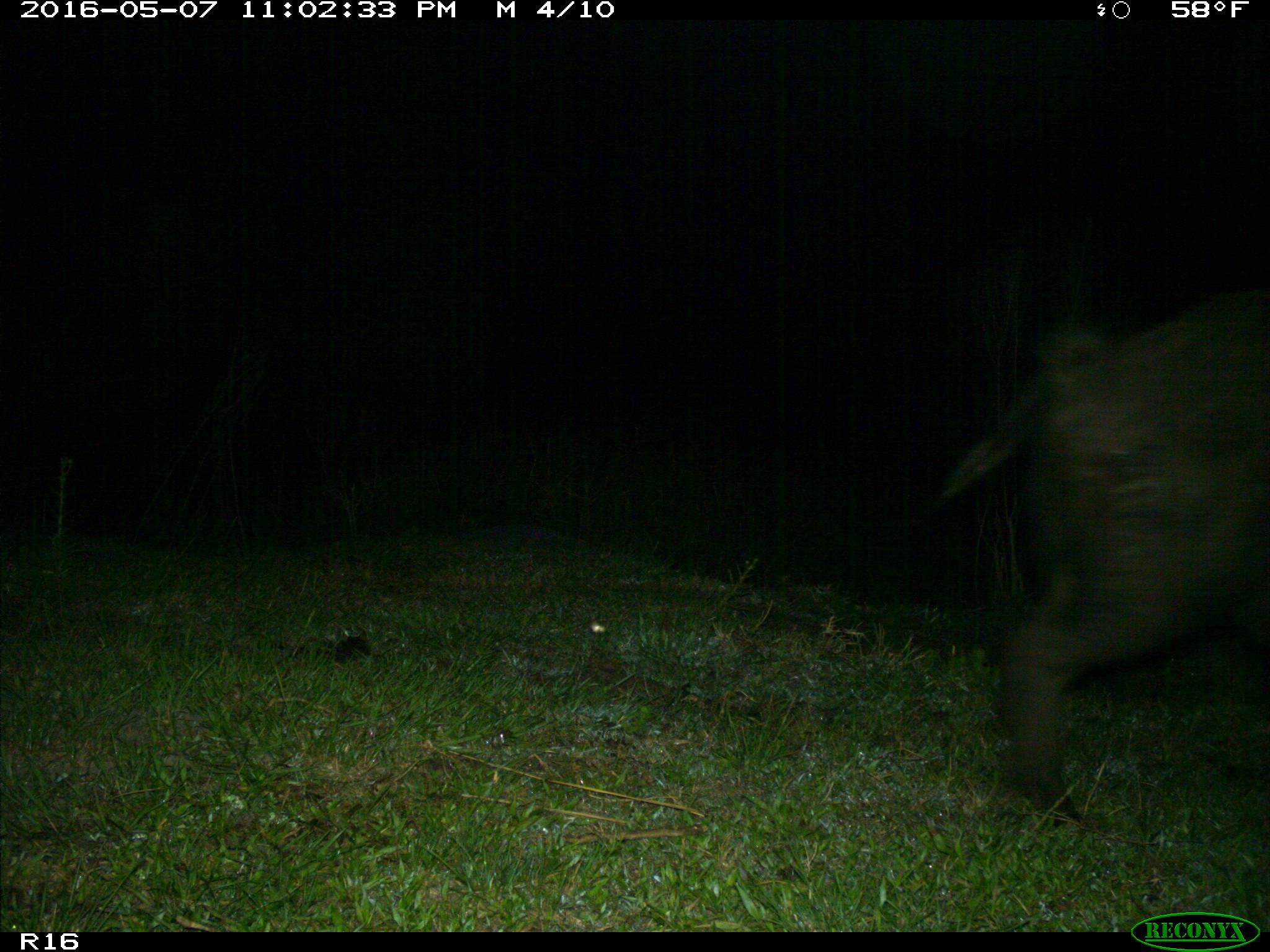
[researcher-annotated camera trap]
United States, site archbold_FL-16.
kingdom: Animalia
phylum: Chordata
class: Mammalia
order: Artiodactyla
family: Suidae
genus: Sus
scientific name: Sus scrofa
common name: wild boar